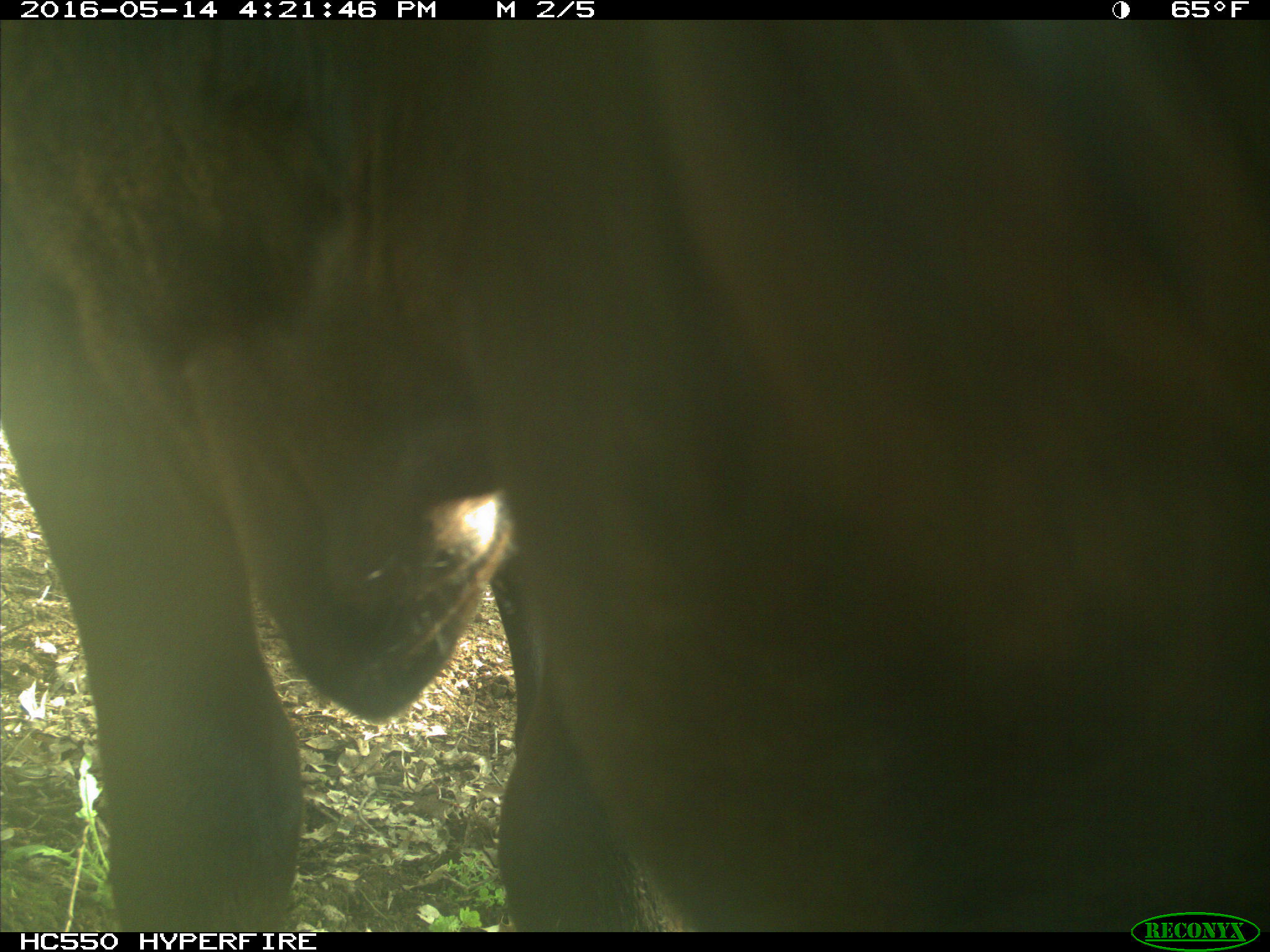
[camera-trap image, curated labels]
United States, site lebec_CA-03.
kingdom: Animalia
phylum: Chordata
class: Mammalia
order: Artiodactyla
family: Bovidae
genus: Bos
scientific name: Bos taurus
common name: domestic cow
Bos taurus (domestic cow).